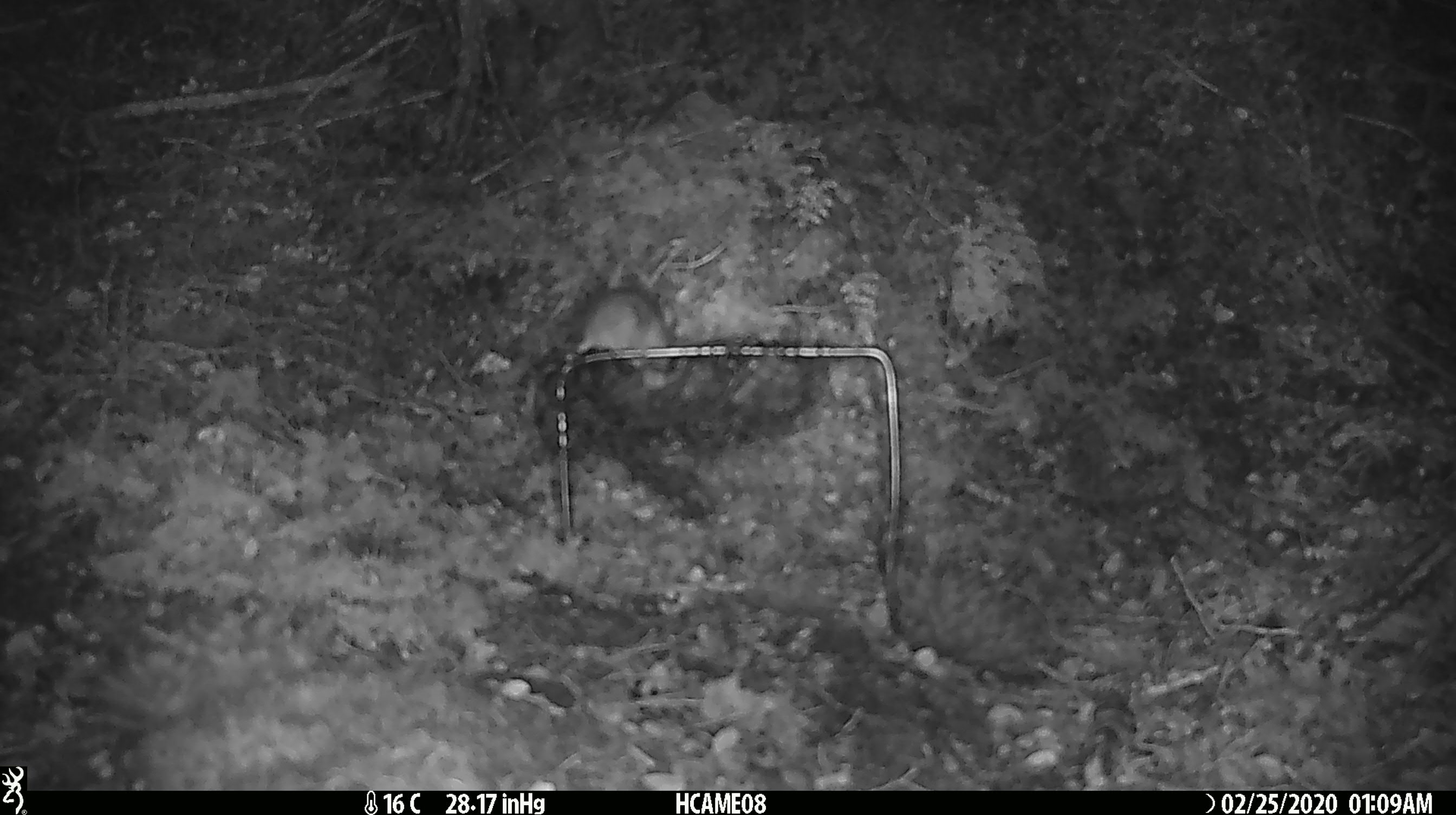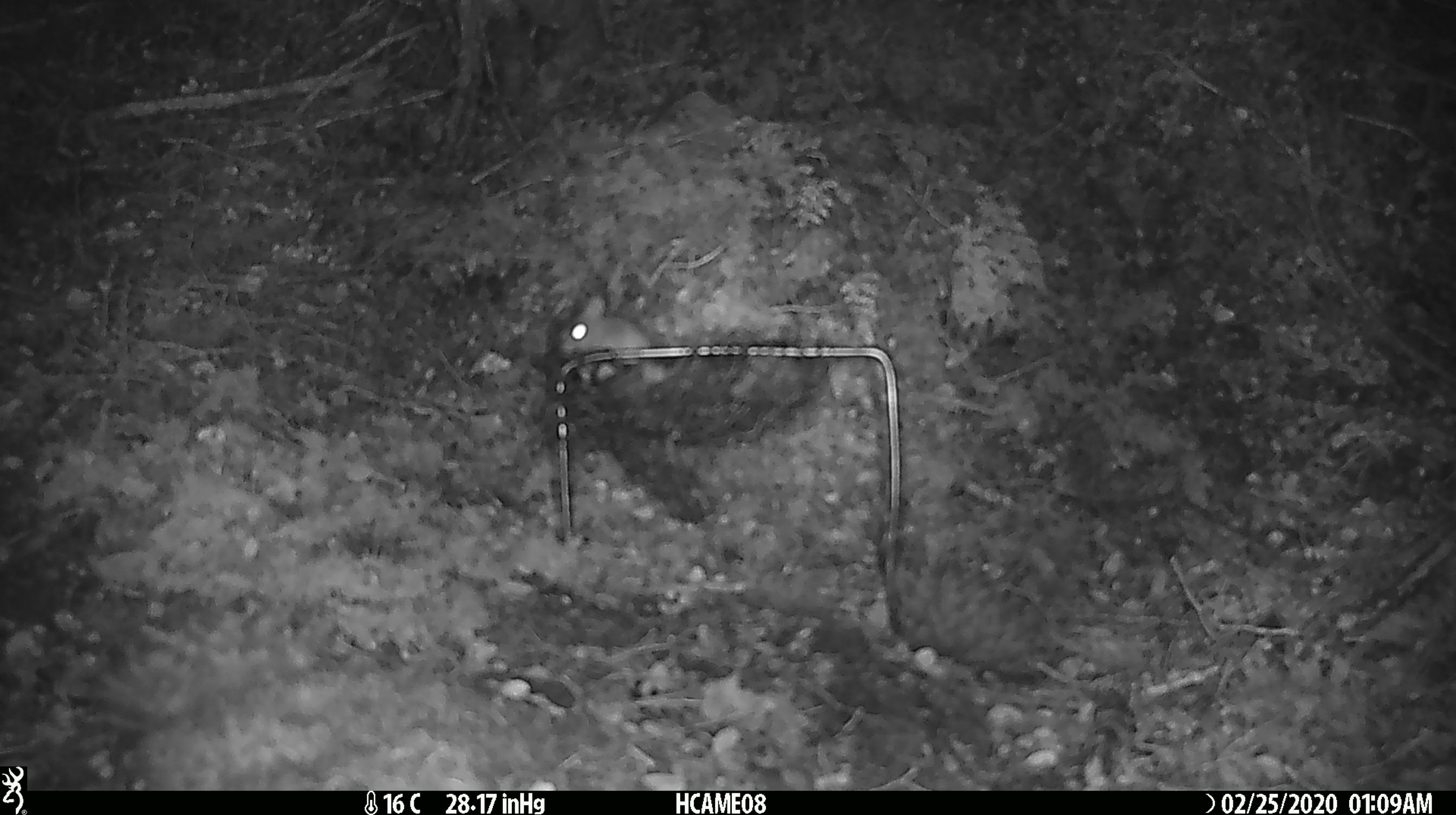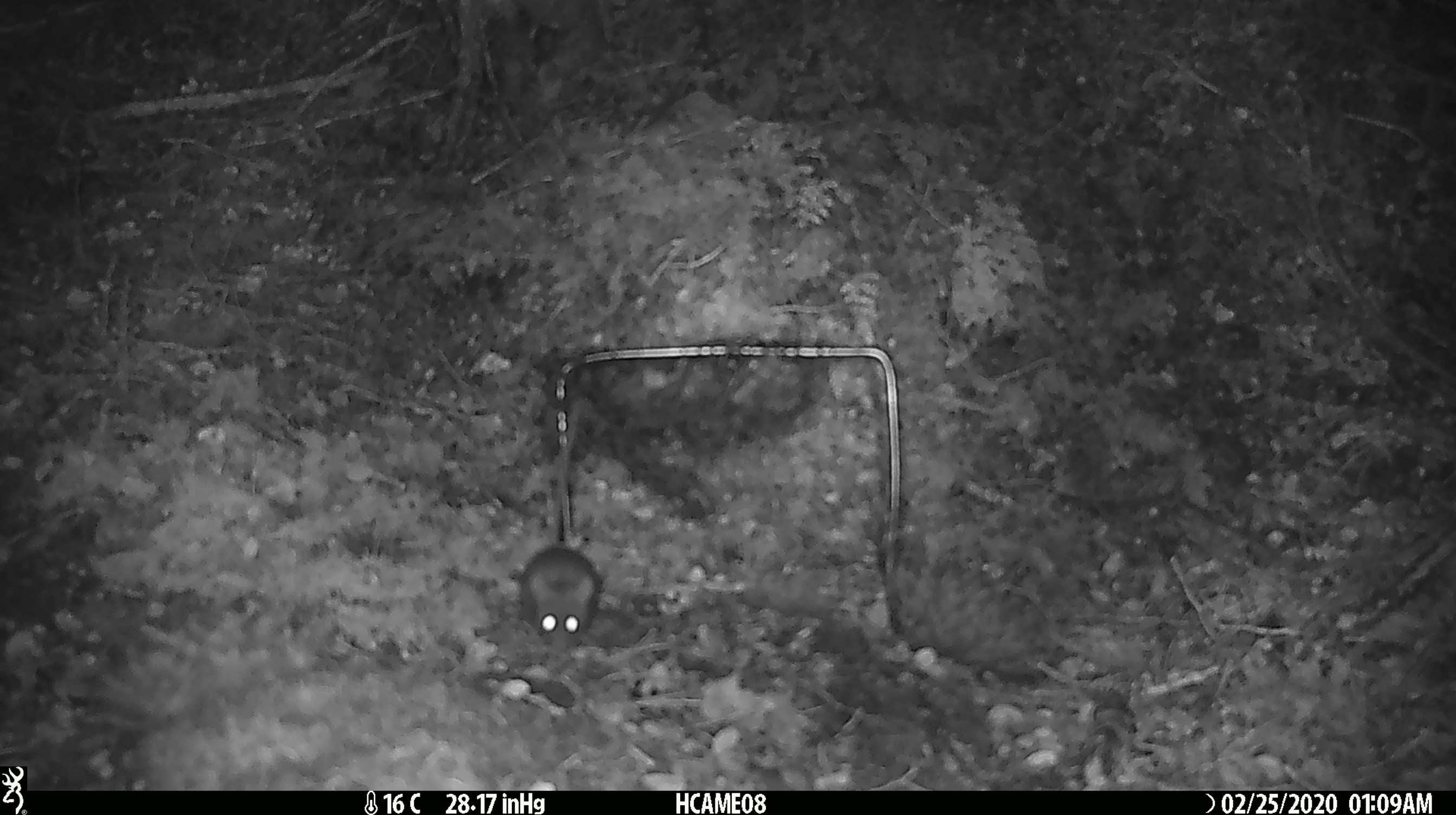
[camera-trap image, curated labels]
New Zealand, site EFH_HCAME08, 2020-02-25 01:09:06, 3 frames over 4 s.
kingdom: Animalia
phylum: Chordata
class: Mammalia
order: Rodentia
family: Muridae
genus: Mus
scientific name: Mus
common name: mouse